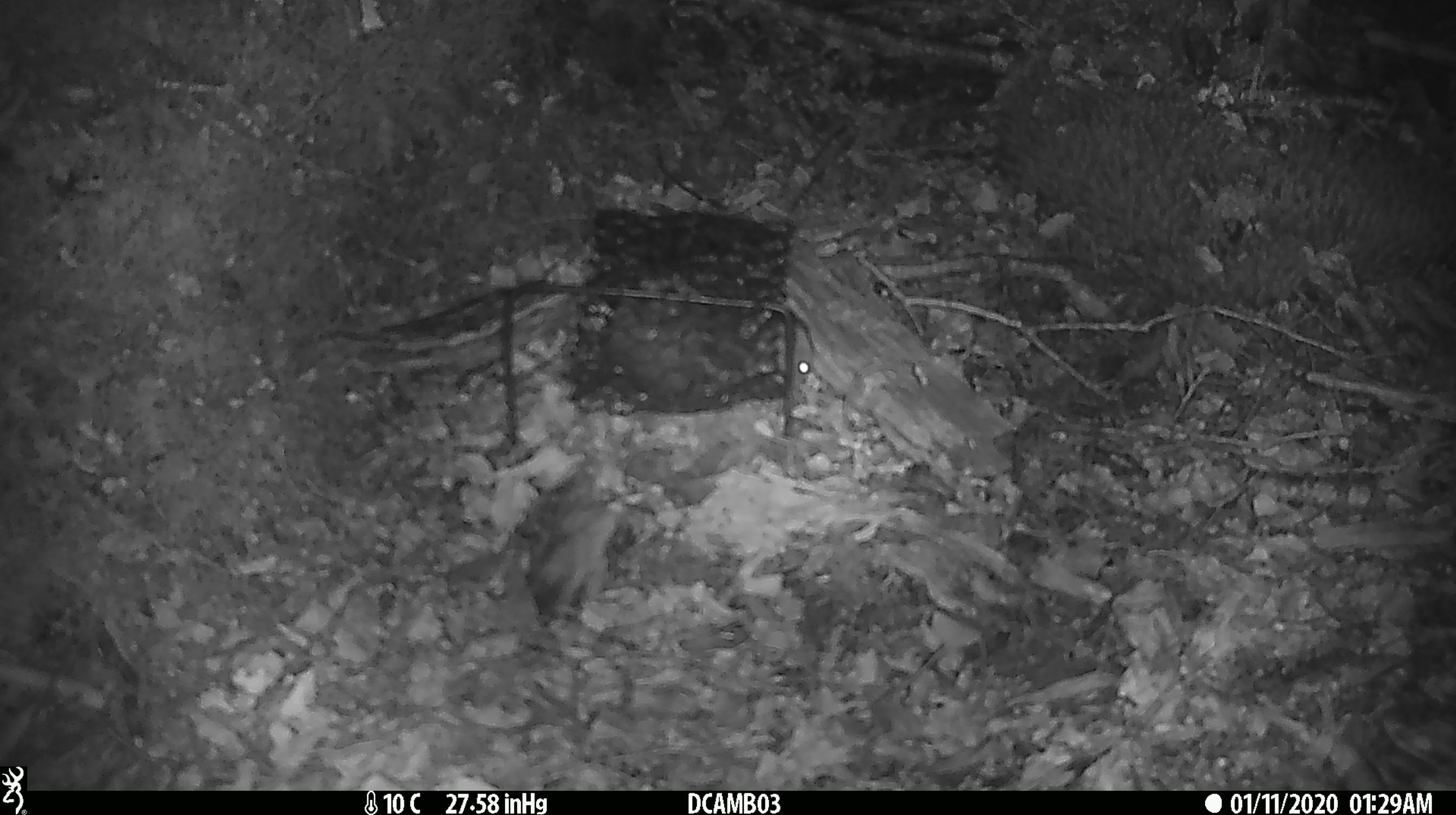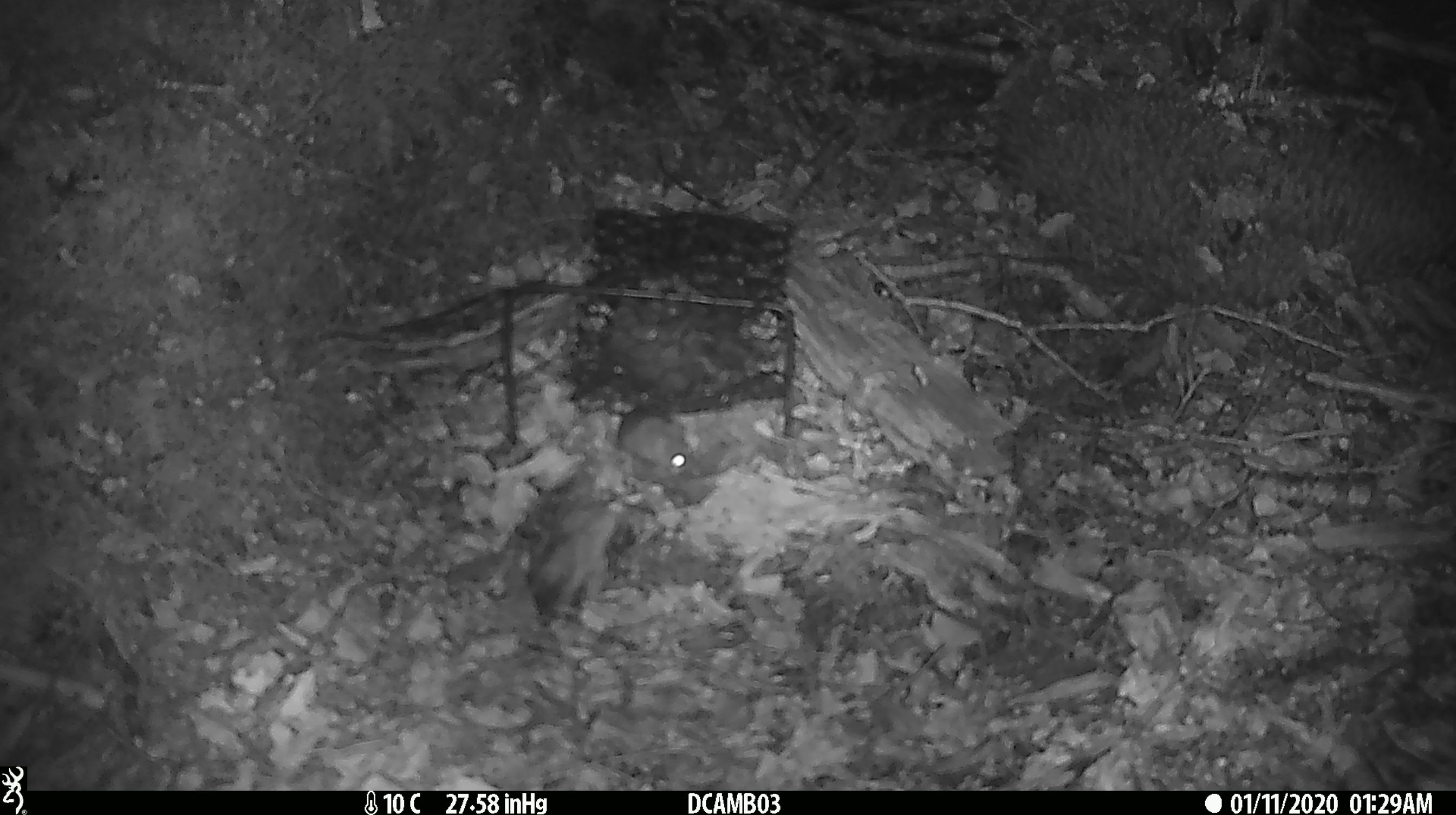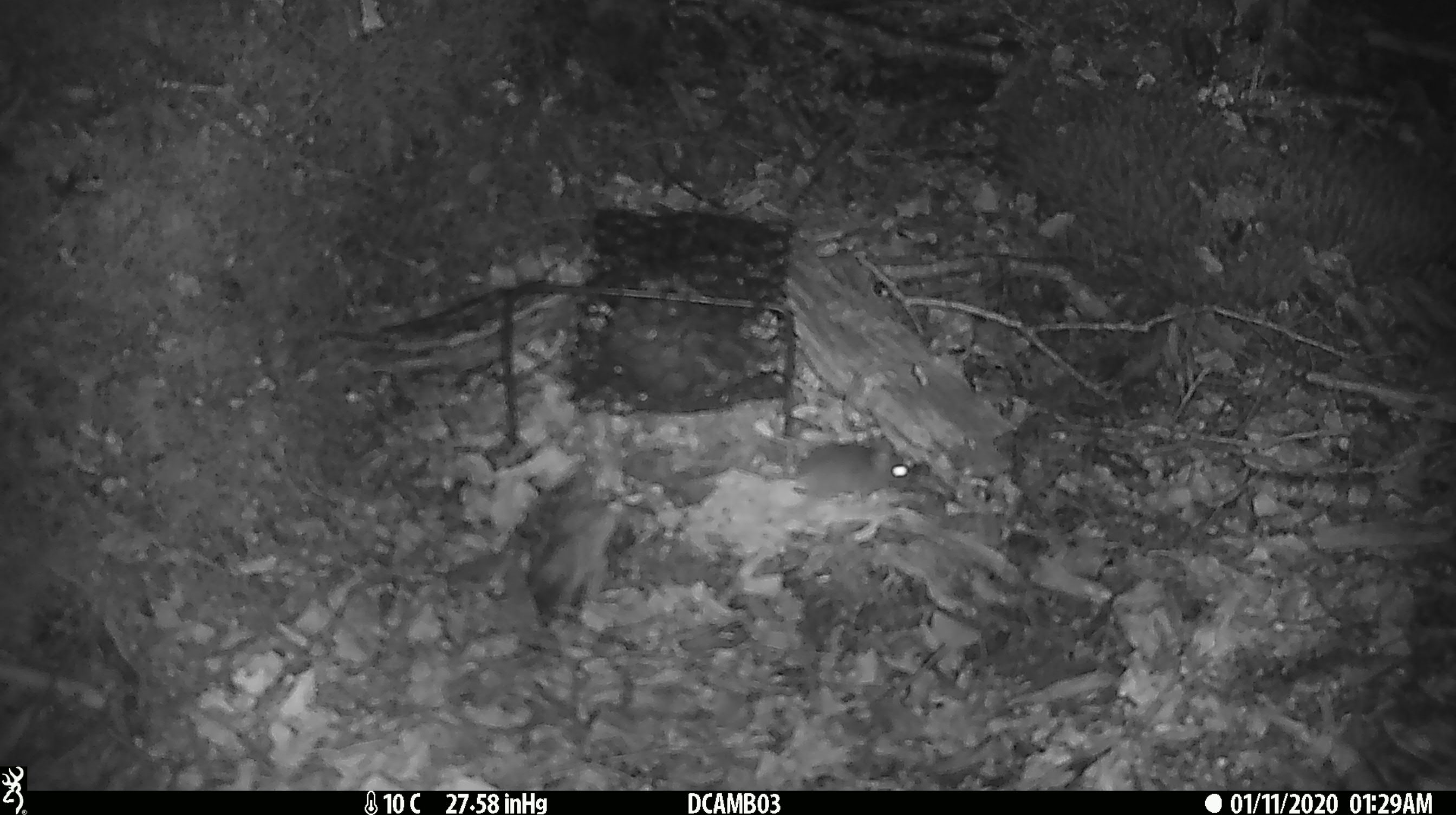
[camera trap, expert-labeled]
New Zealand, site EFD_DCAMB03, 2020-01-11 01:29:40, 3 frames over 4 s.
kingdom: Animalia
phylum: Chordata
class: Mammalia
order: Rodentia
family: Muridae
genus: Mus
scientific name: Mus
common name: mouse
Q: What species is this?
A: Mouse (Mus).